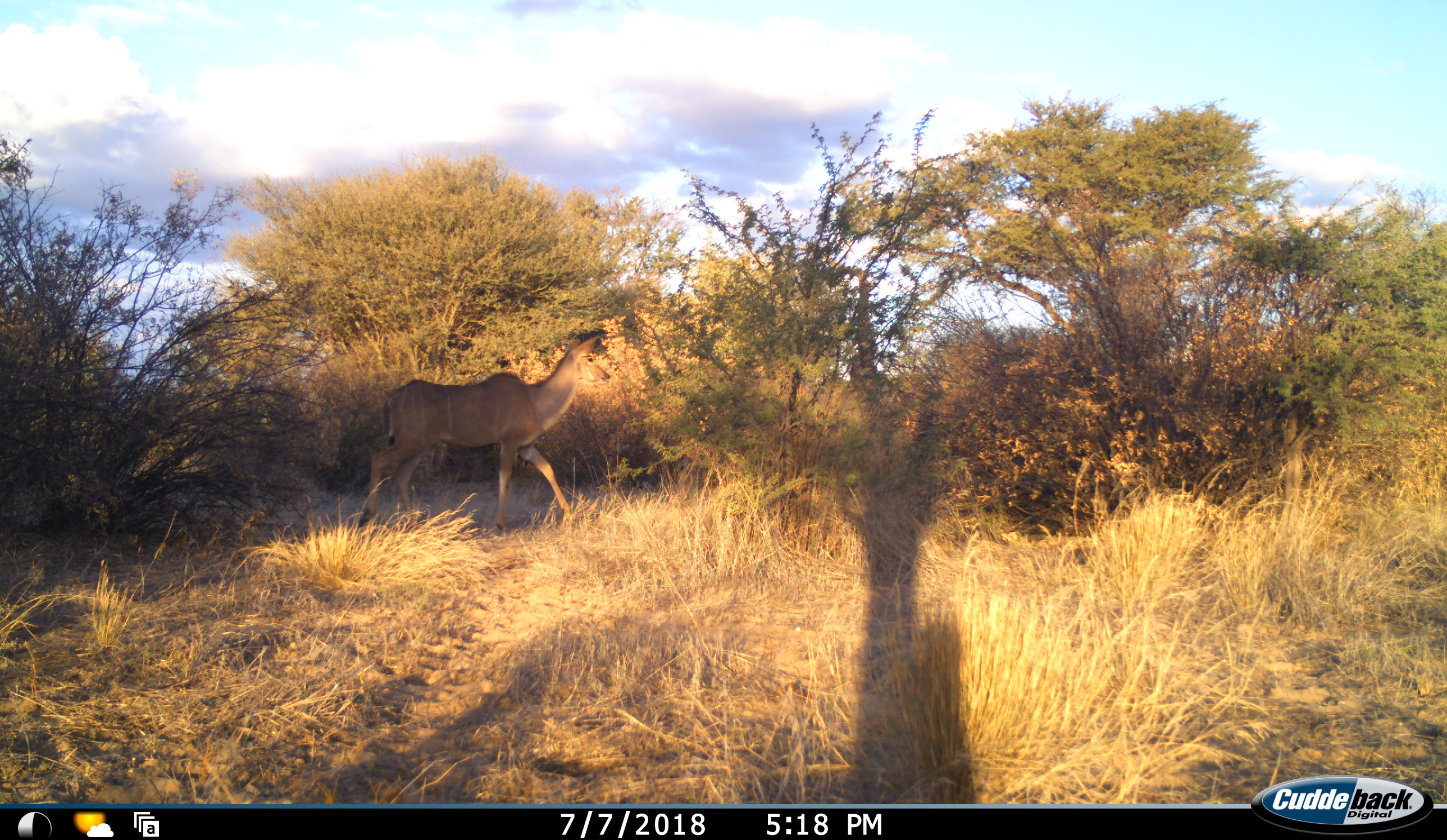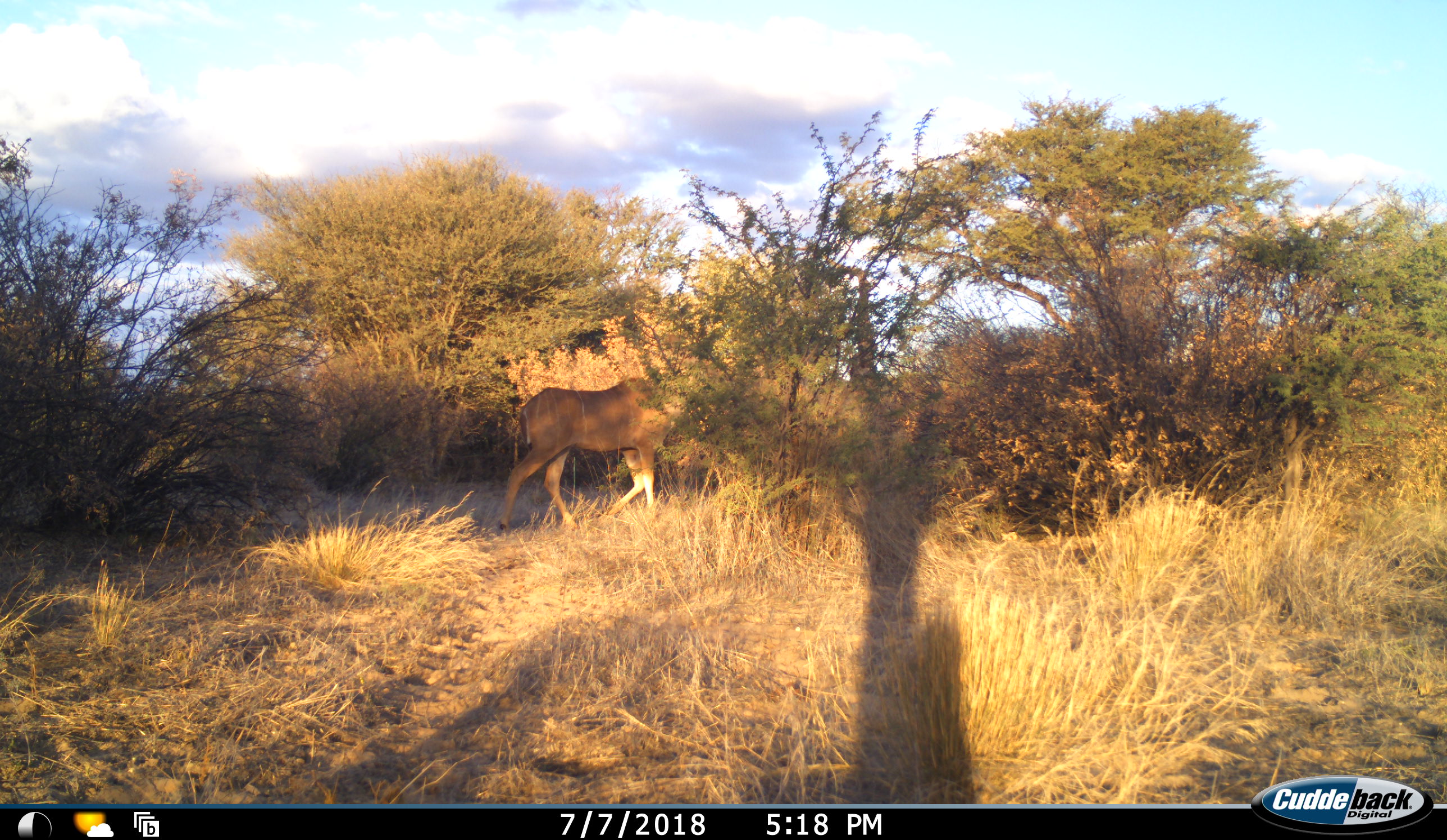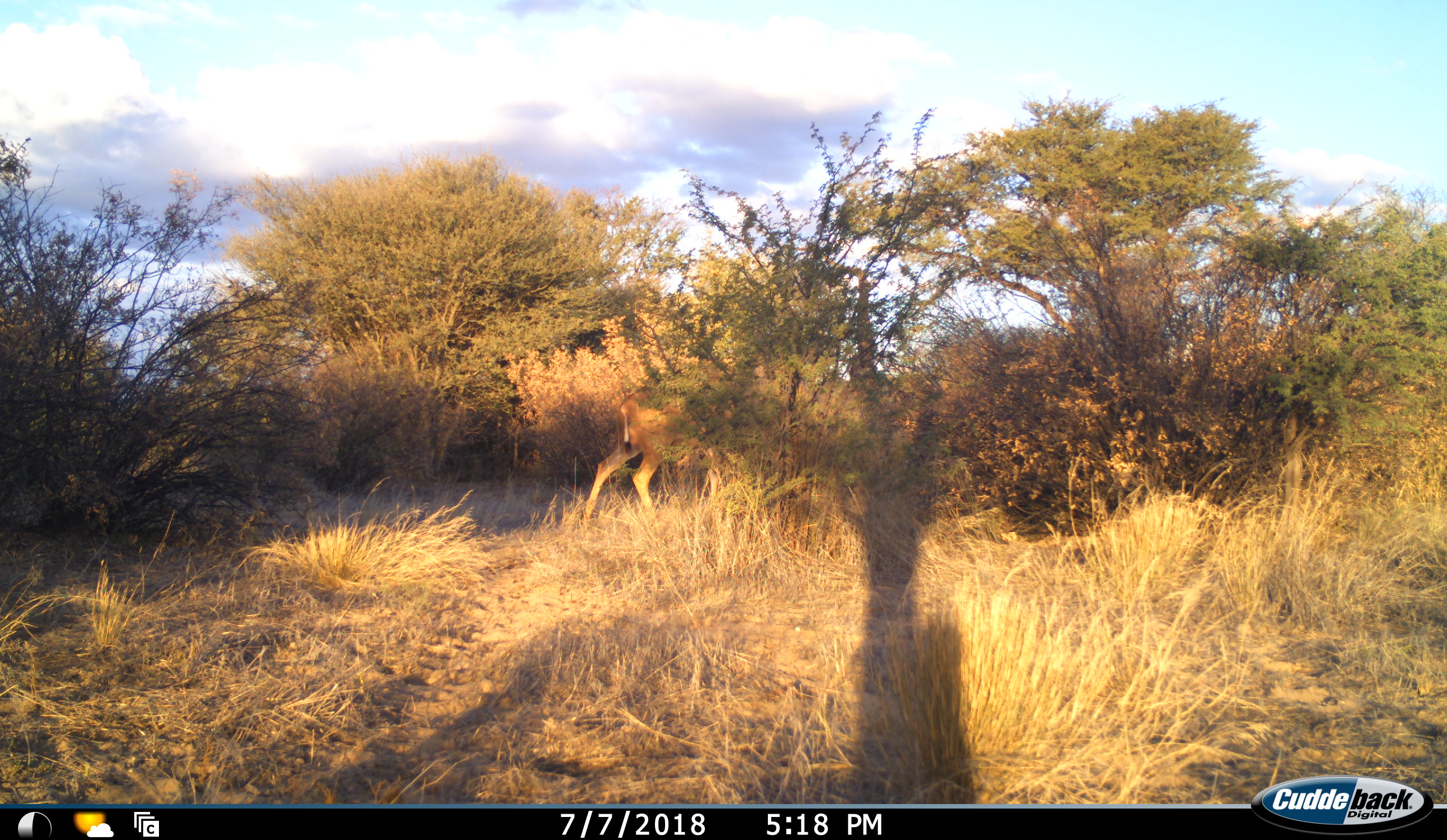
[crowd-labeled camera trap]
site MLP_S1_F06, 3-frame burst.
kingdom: Animalia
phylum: Chordata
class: Mammalia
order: Artiodactyla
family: Bovidae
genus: Tragelaphus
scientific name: Tragelaphus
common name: kudu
Kudu (Tragelaphus), count 1. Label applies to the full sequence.